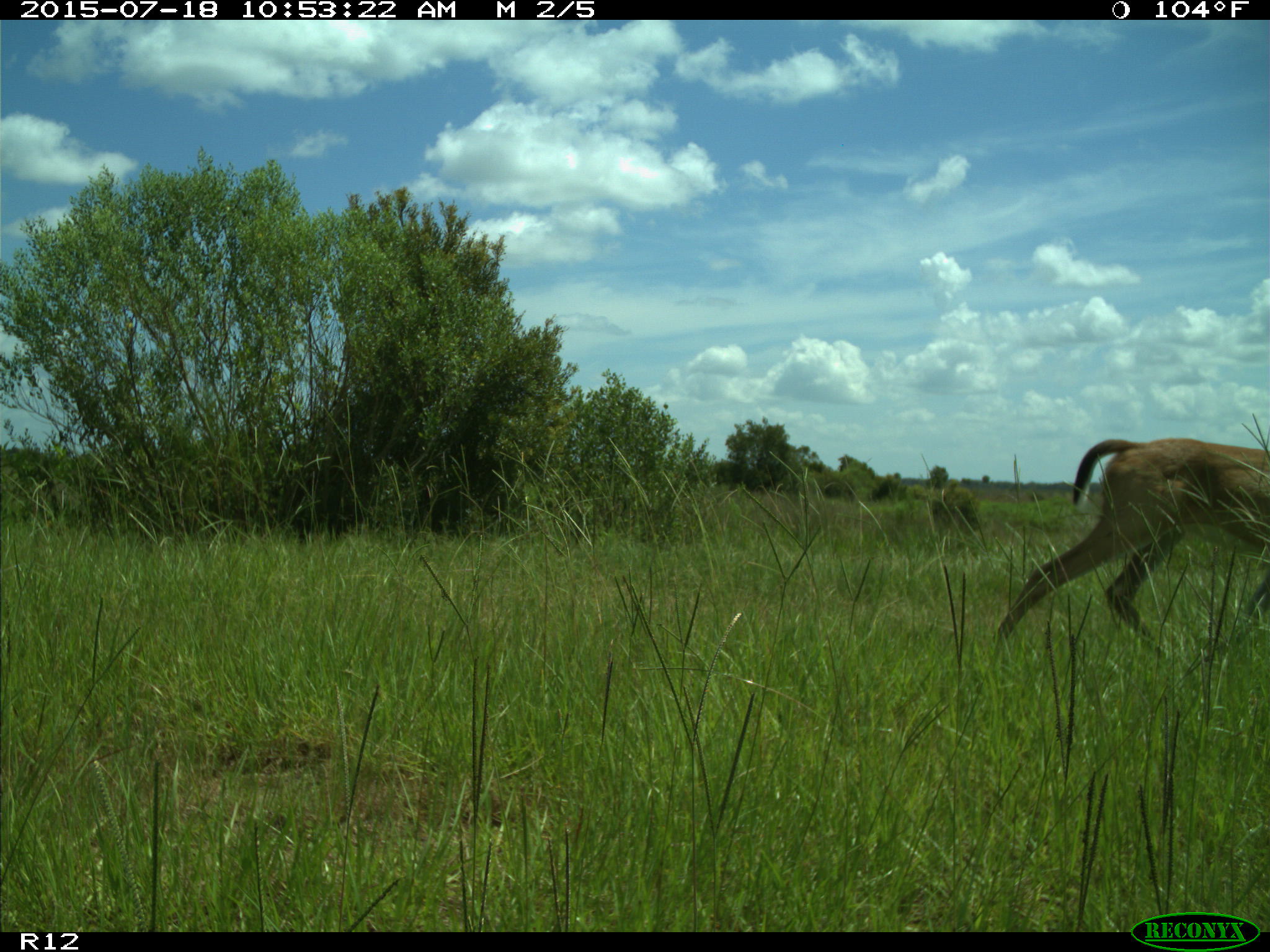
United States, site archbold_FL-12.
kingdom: Animalia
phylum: Chordata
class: Mammalia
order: Artiodactyla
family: Cervidae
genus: Odocoileus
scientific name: Odocoileus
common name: deer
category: unidentified deer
Unidentified deer (deer) (Odocoileus).